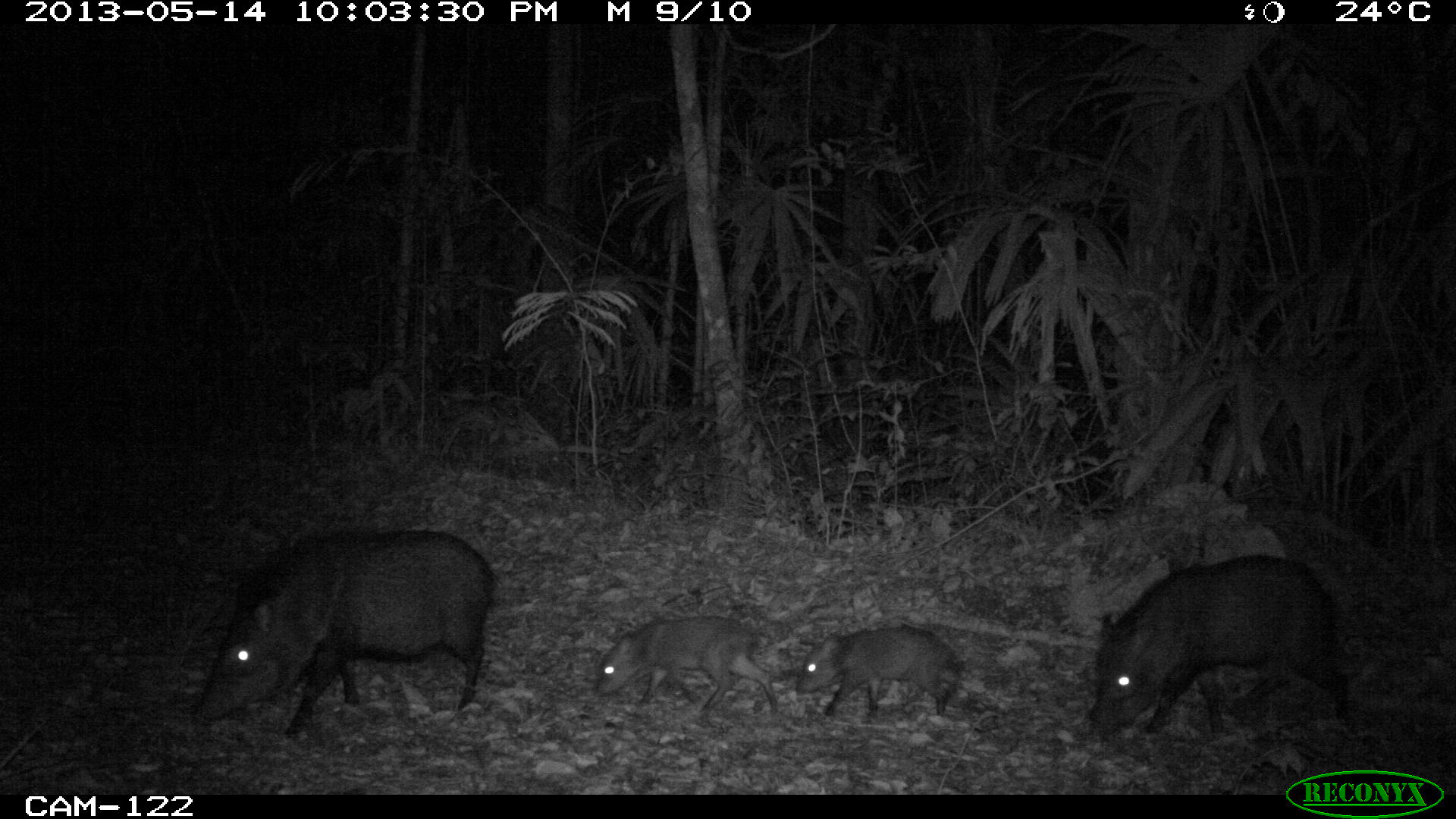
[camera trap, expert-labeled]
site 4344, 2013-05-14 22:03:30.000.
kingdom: Animalia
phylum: Chordata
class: Mammalia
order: Artiodactyla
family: Tayassuidae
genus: Pecari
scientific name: Pecari tajacu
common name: collared peccary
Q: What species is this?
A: Pecari tajacu (collared peccary).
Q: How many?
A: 9.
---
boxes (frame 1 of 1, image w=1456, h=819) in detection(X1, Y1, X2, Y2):
pecari tajacu: detection(190, 529, 499, 738); detection(1086, 553, 1354, 737); detection(593, 616, 780, 722); detection(794, 624, 961, 718)